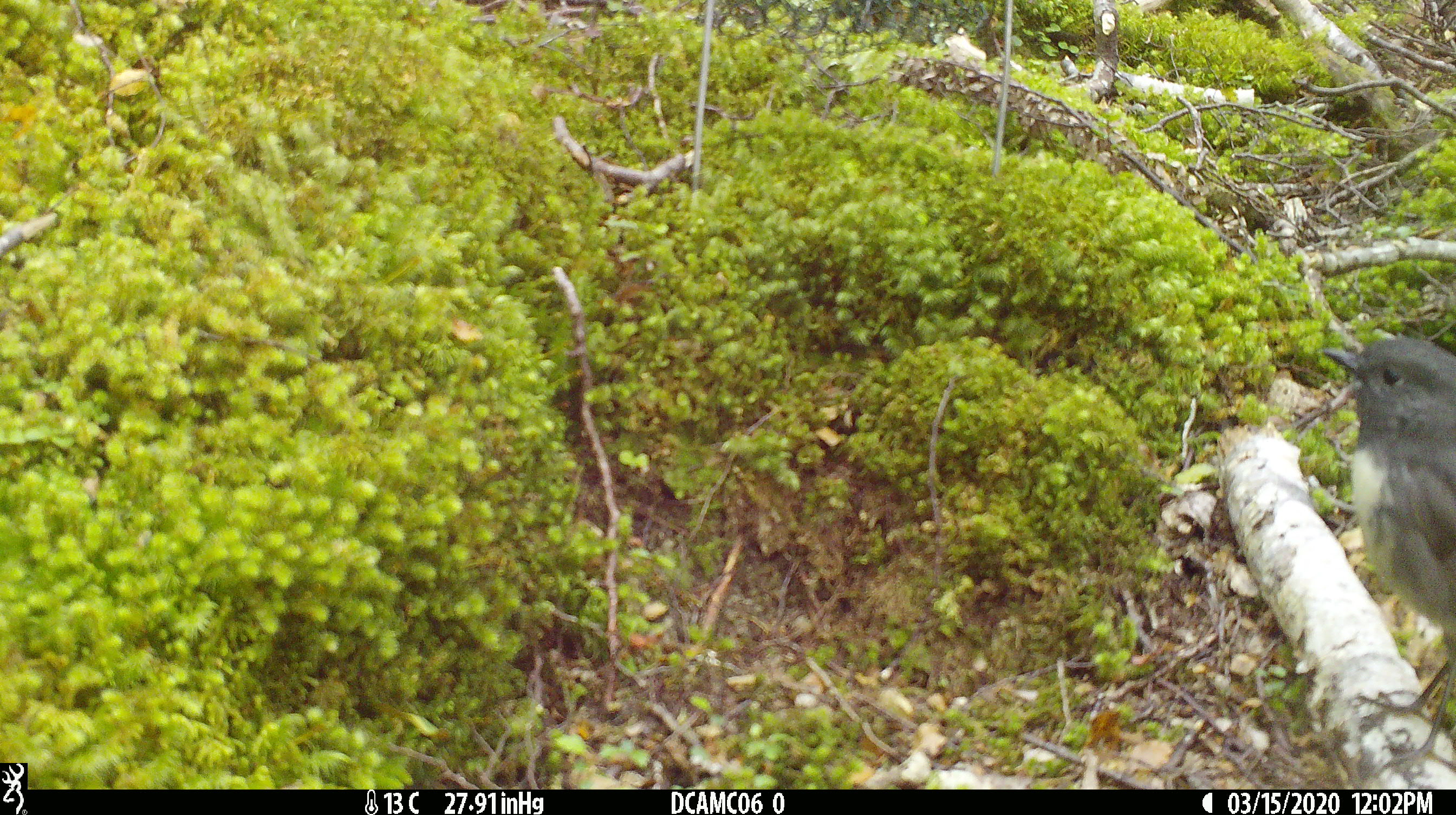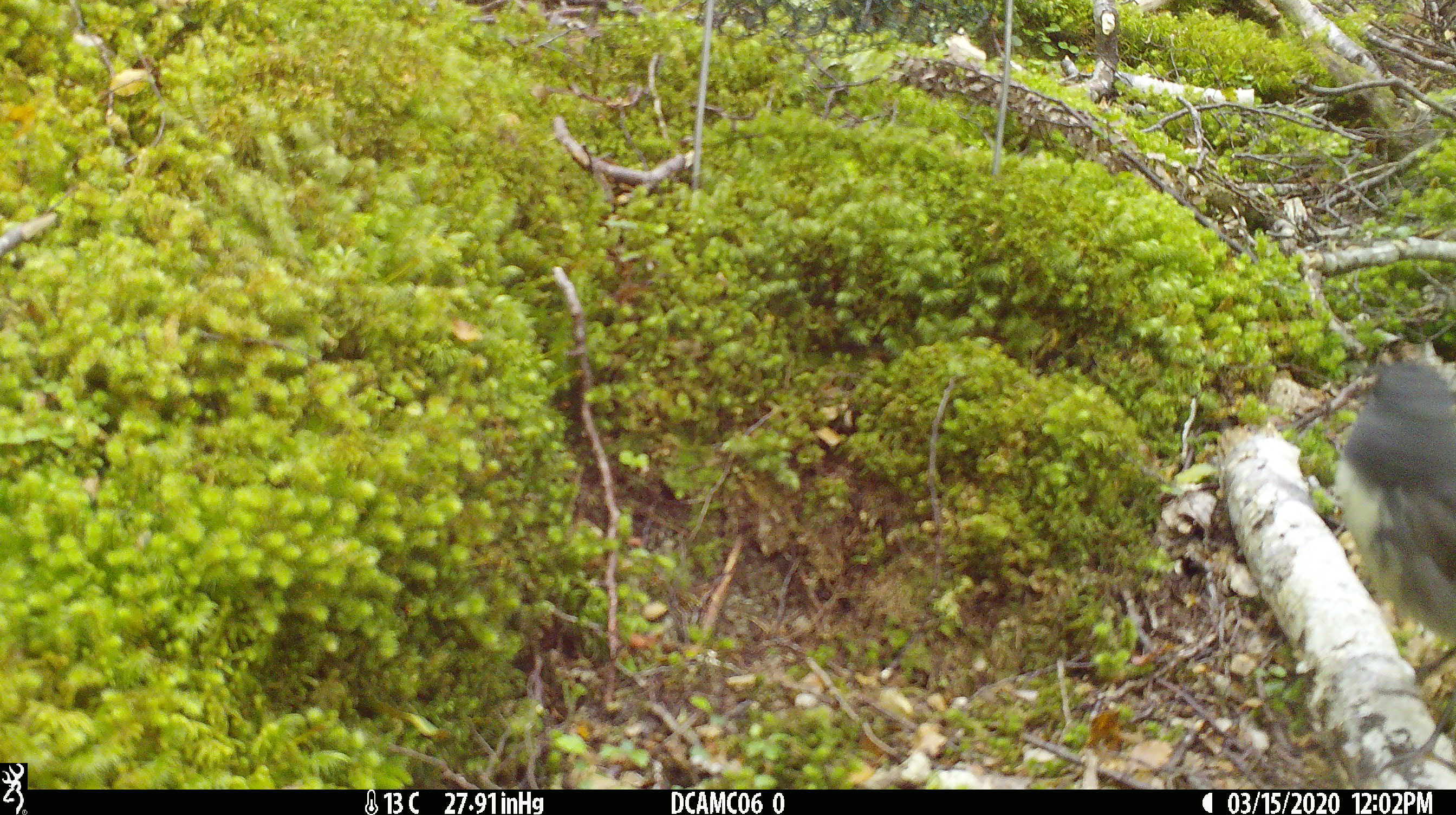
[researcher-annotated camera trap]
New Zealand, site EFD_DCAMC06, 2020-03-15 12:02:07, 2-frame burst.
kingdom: Animalia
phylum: Chordata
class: Aves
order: Passeriformes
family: Petroicidae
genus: Petroica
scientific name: Petroica australis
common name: new zealand robin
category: robin